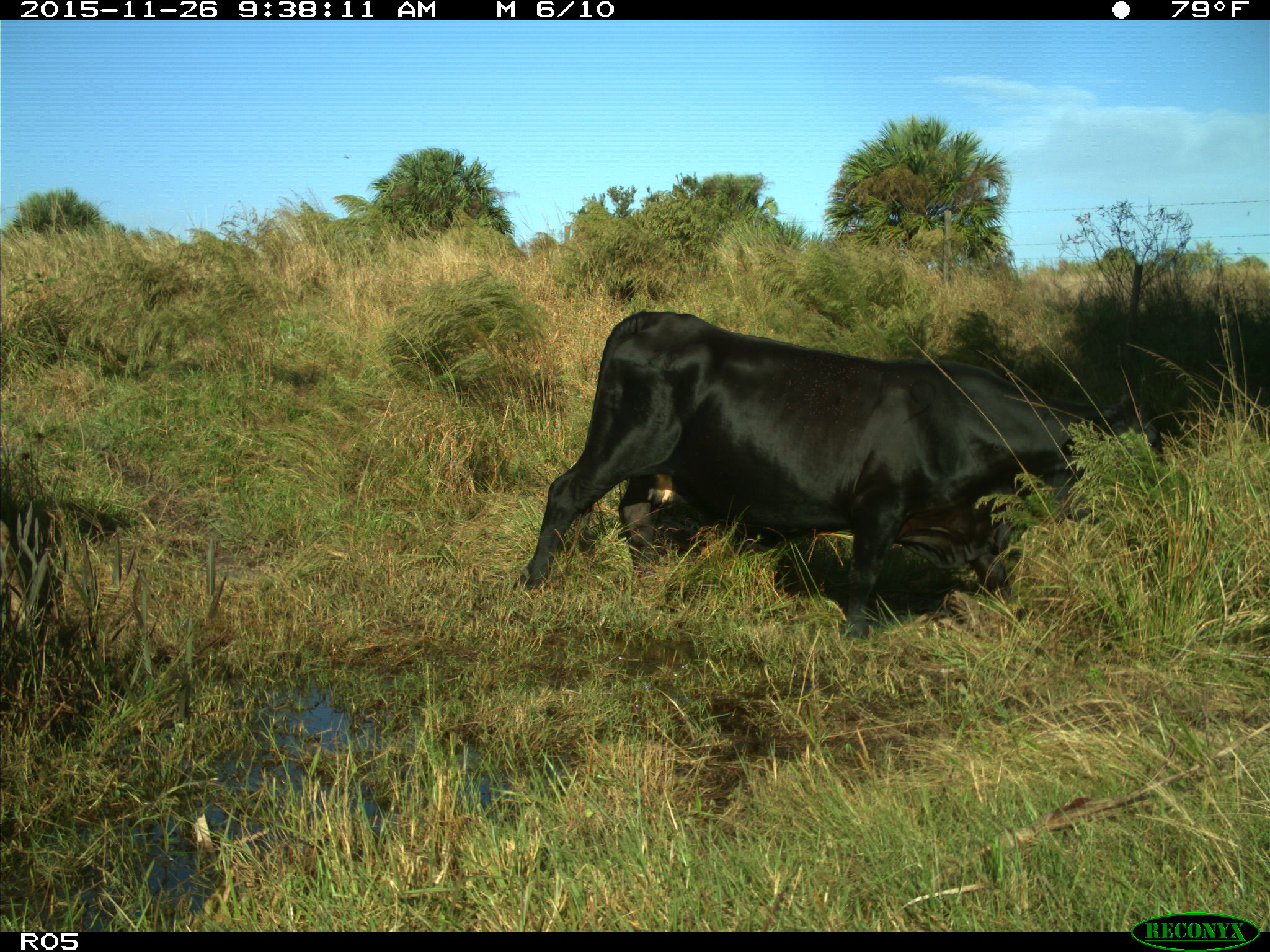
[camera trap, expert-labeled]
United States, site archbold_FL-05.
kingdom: Animalia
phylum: Chordata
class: Mammalia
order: Artiodactyla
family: Bovidae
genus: Bos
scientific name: Bos taurus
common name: domestic cow